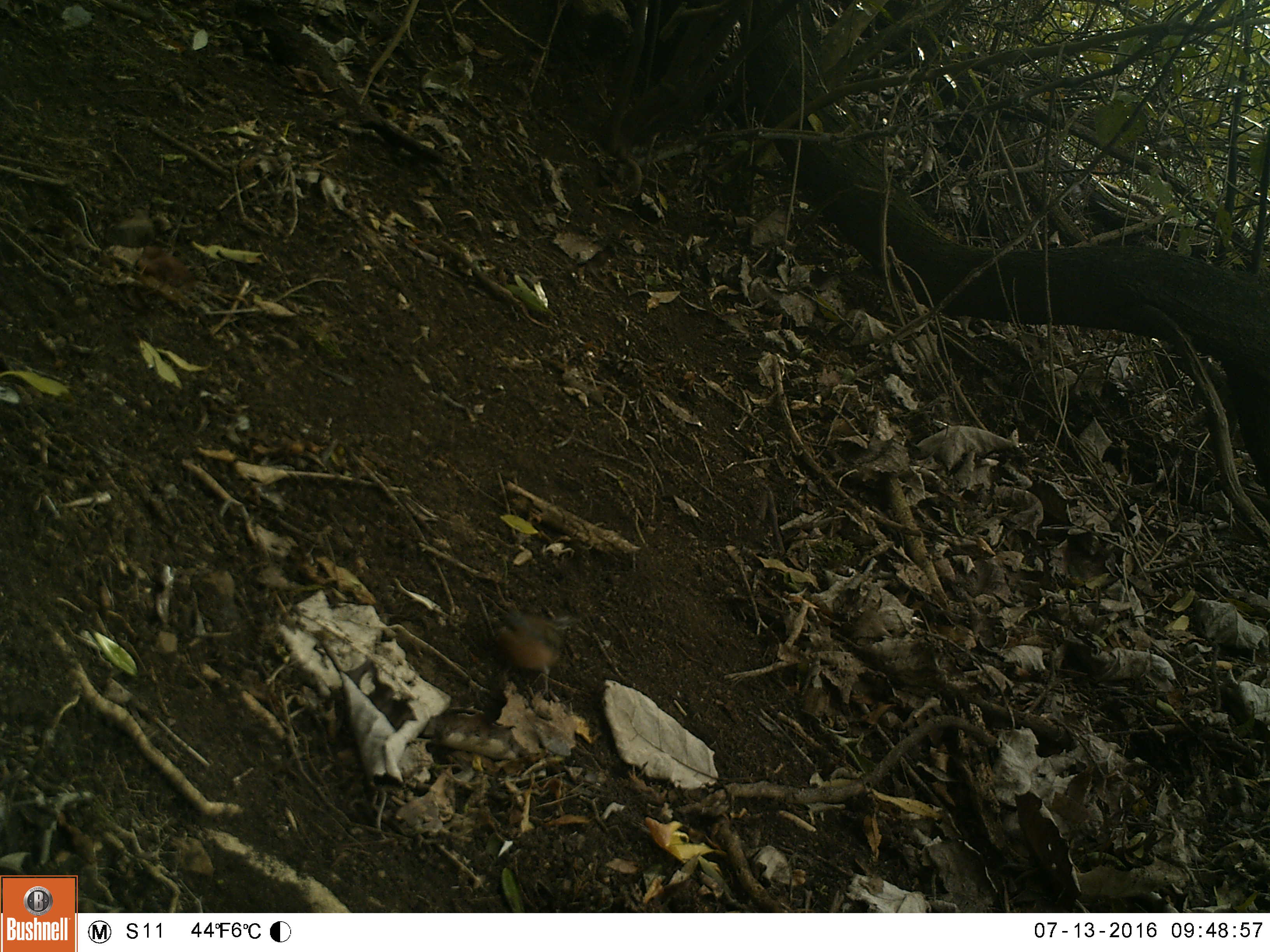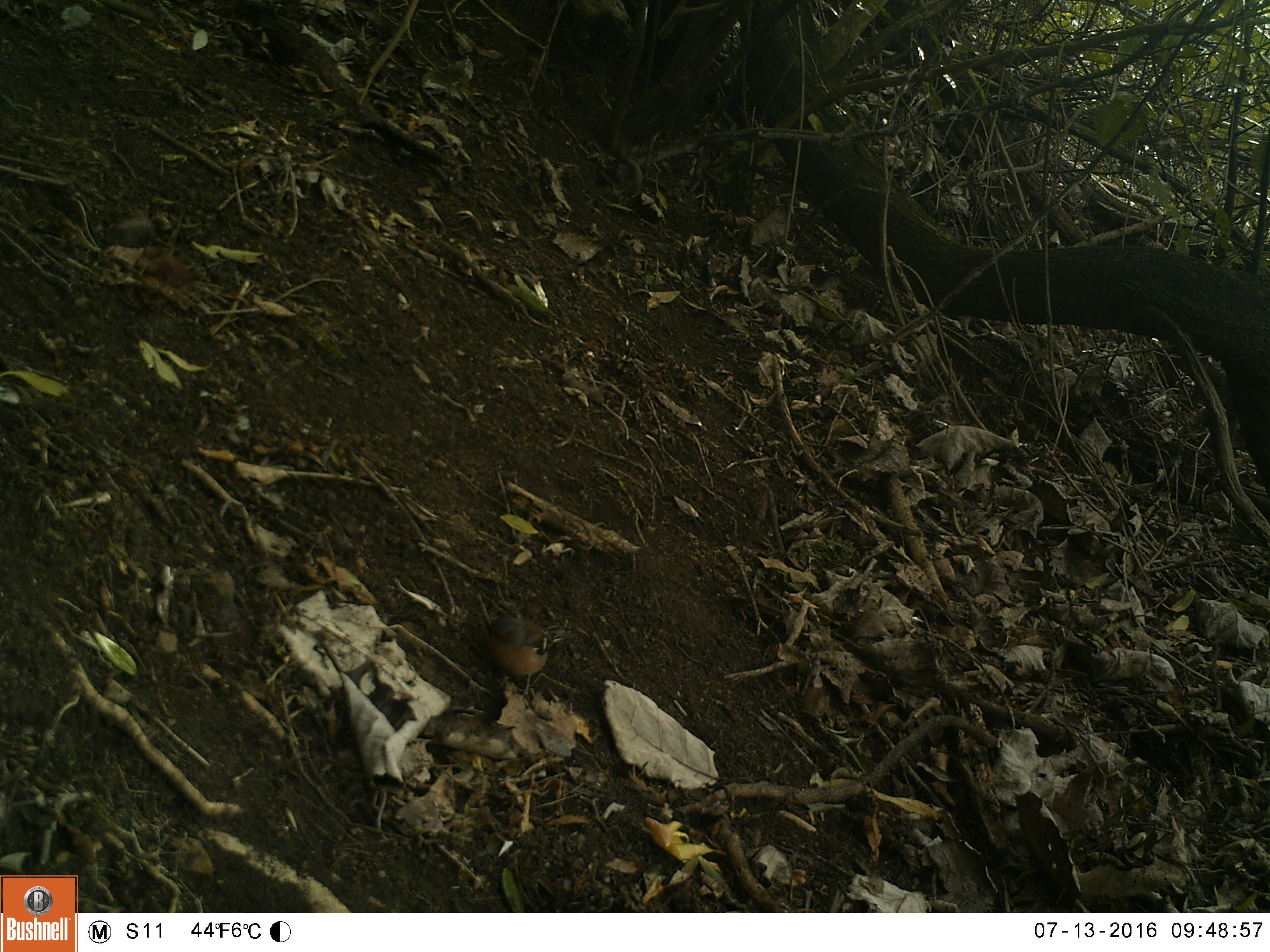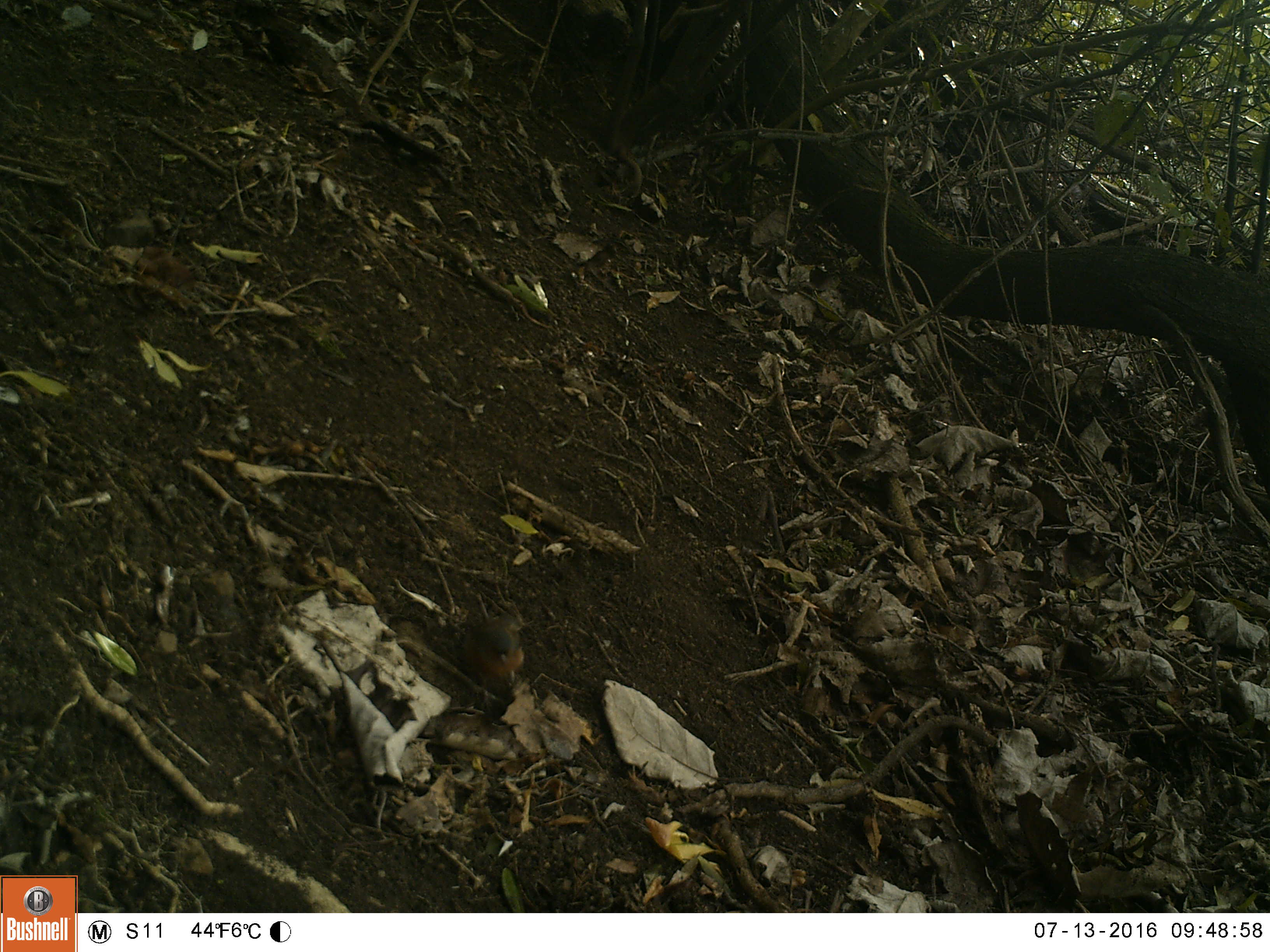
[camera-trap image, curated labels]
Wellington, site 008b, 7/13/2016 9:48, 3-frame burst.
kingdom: Animalia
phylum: Chordata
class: Aves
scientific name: Aves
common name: bird